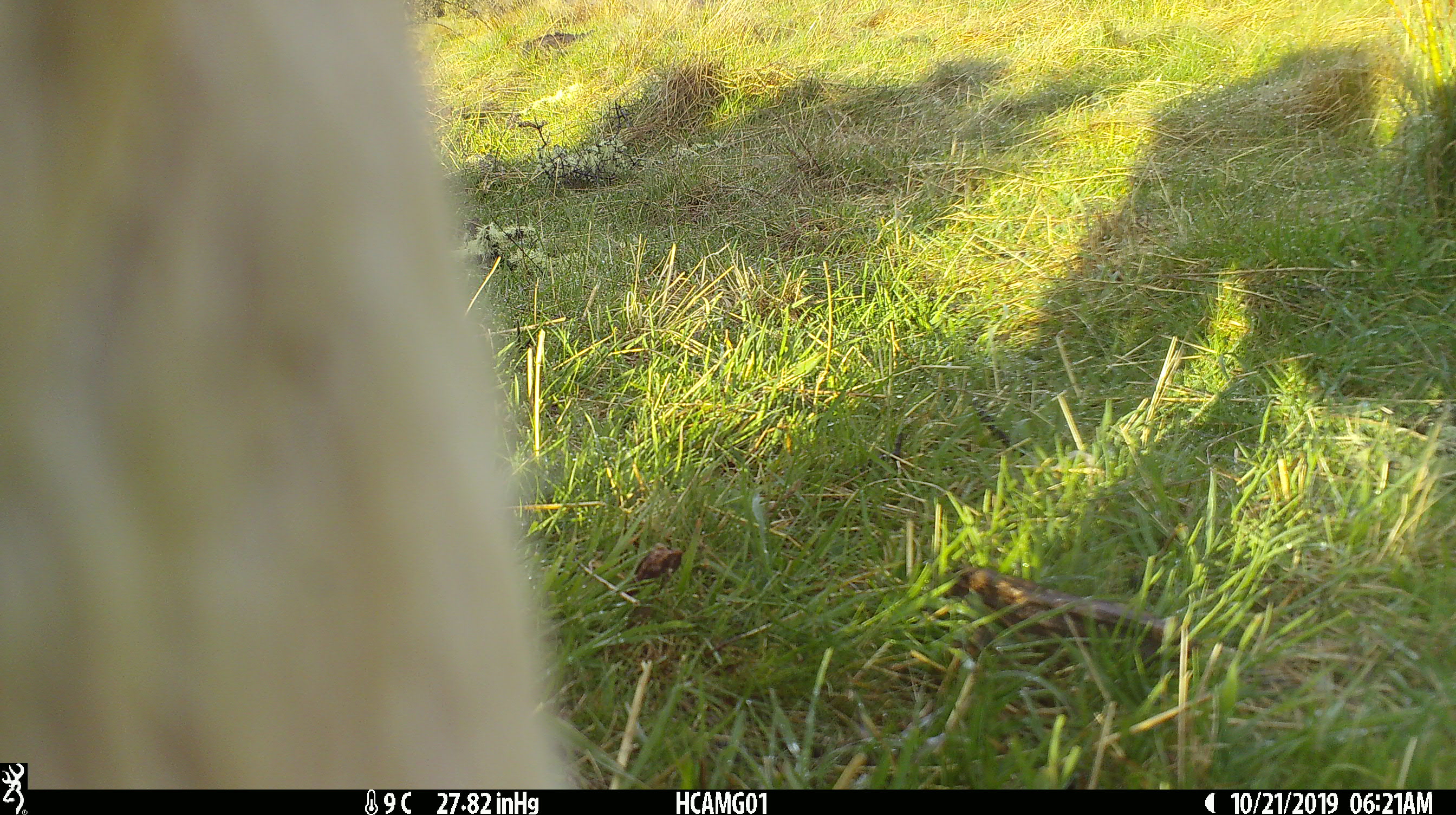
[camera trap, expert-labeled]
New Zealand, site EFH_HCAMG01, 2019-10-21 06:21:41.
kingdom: Animalia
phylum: Chordata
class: Mammalia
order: Artiodactyla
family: Bovidae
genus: Bos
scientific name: Bos taurus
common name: domestic cow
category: cow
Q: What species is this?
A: Cow (domestic cow) (Bos taurus).